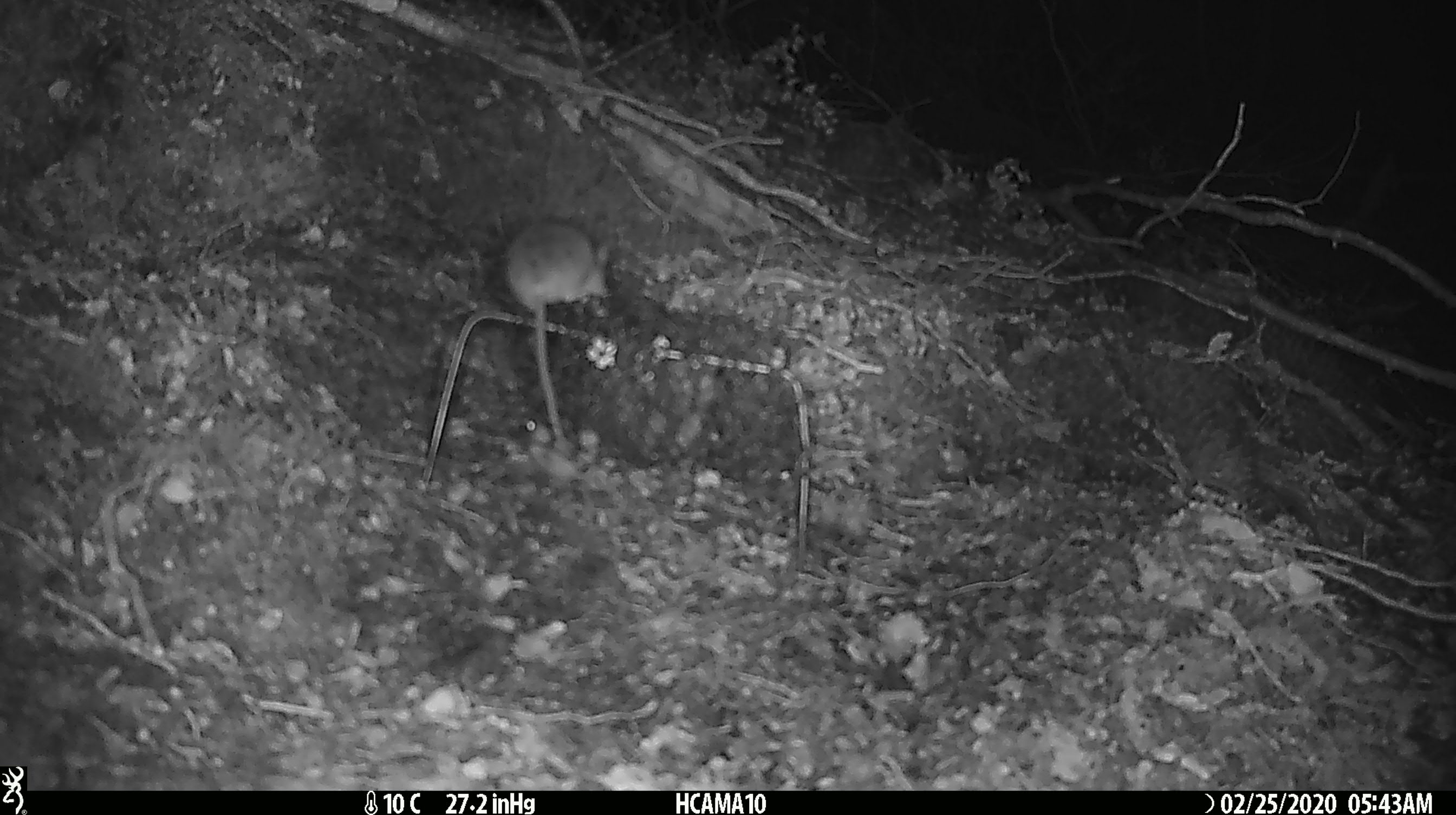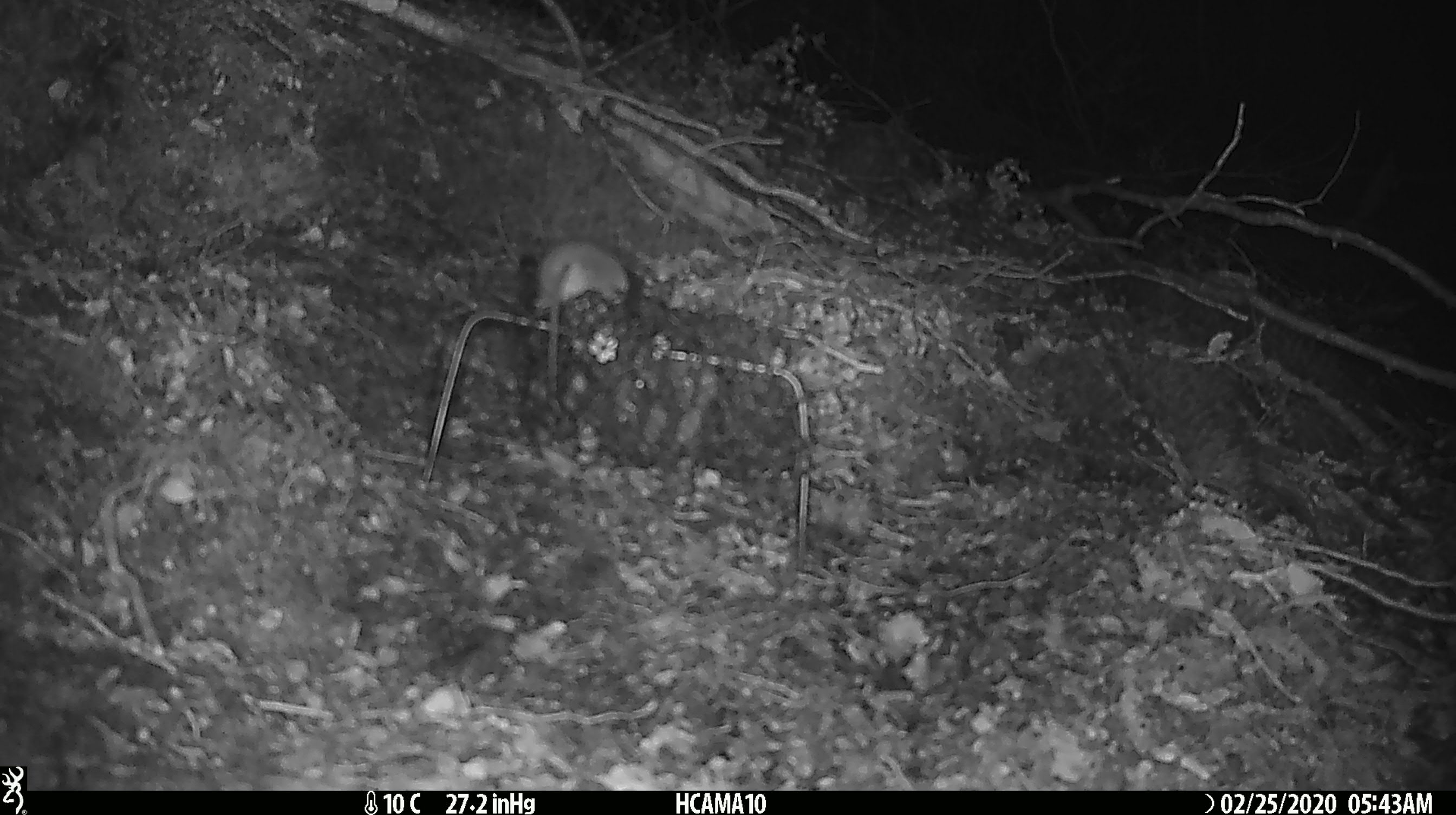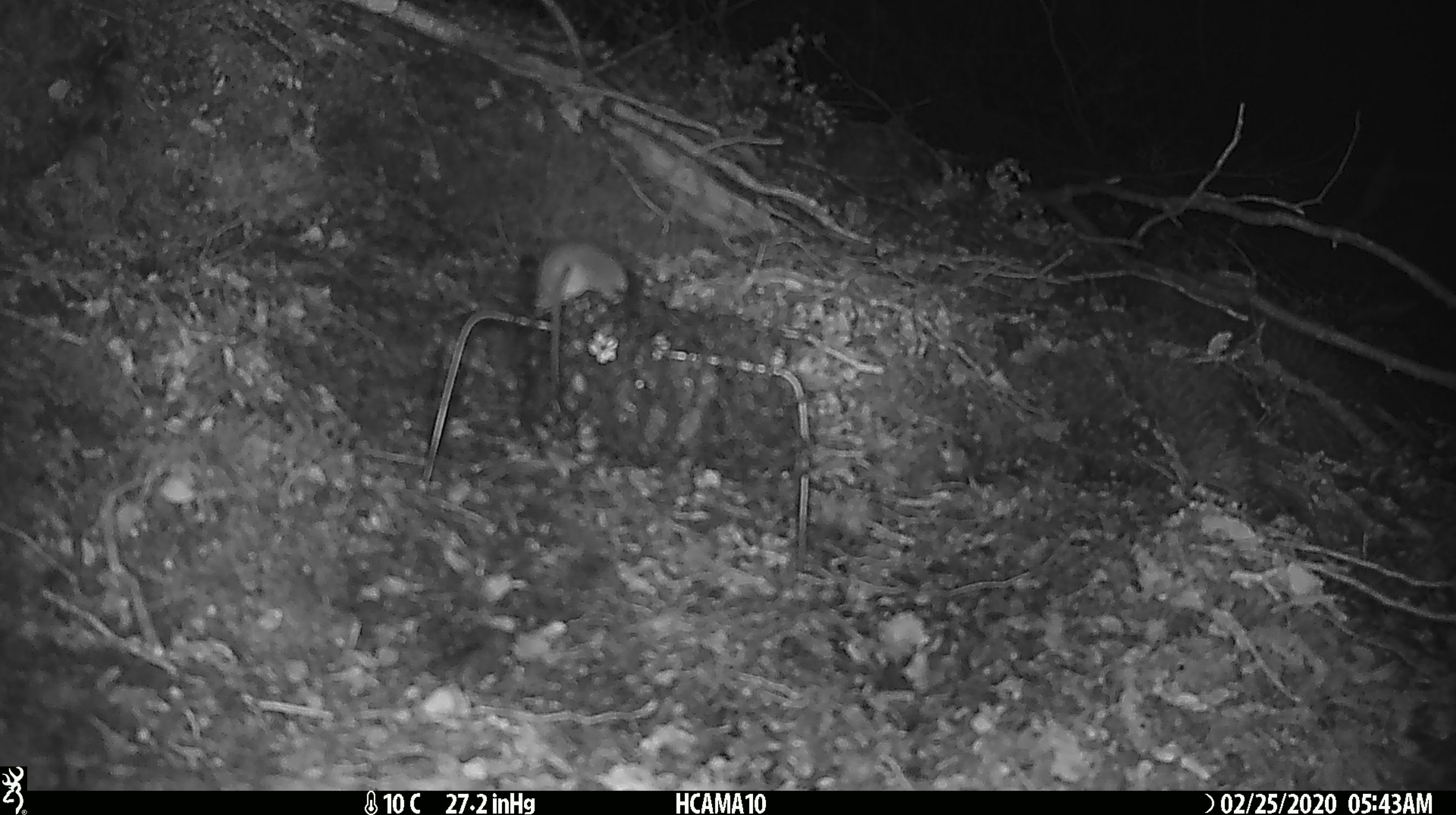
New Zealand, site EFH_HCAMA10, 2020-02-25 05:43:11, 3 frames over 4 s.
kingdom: Animalia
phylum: Chordata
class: Mammalia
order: Rodentia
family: Muridae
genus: Mus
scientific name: Mus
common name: mouse